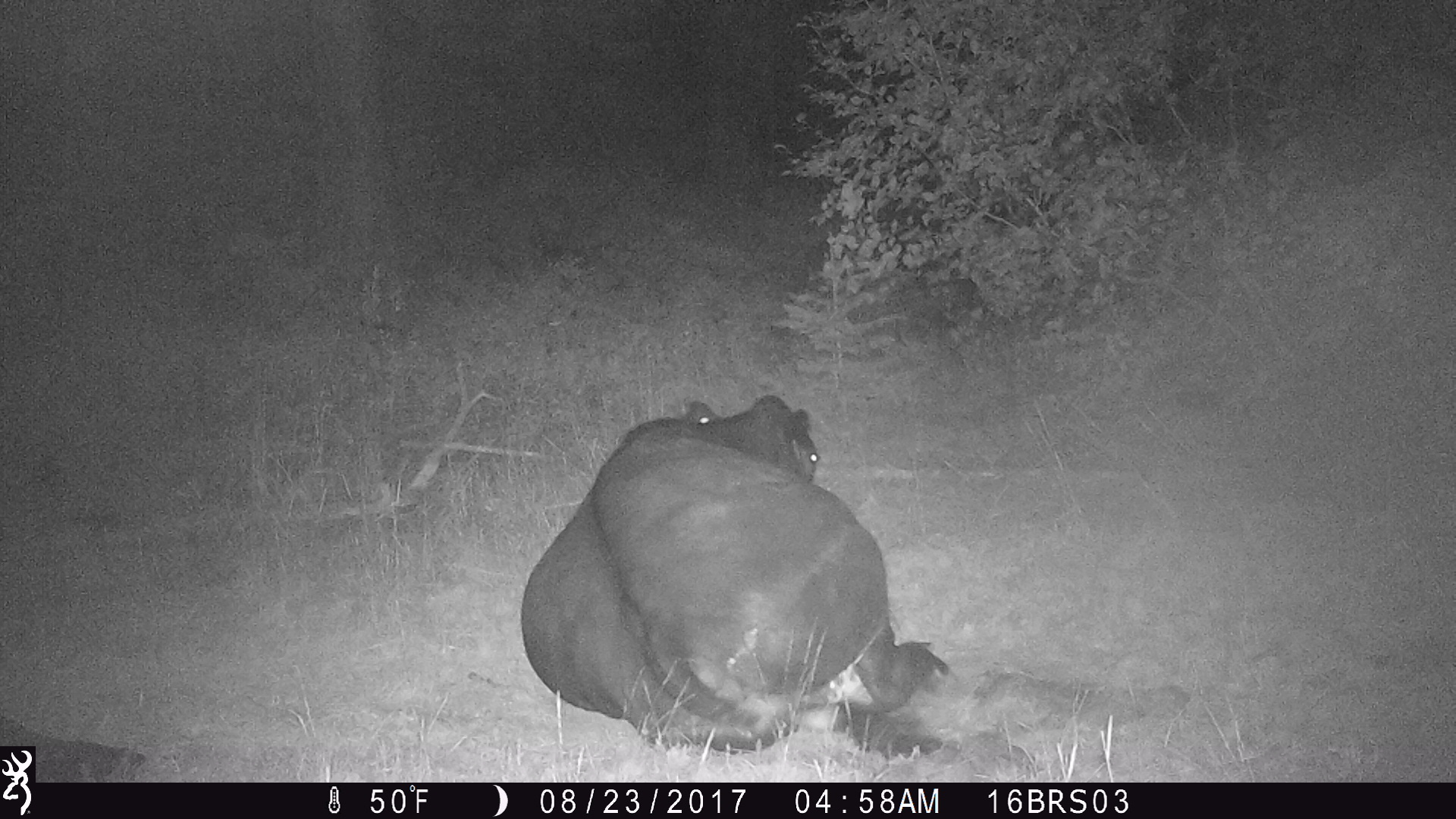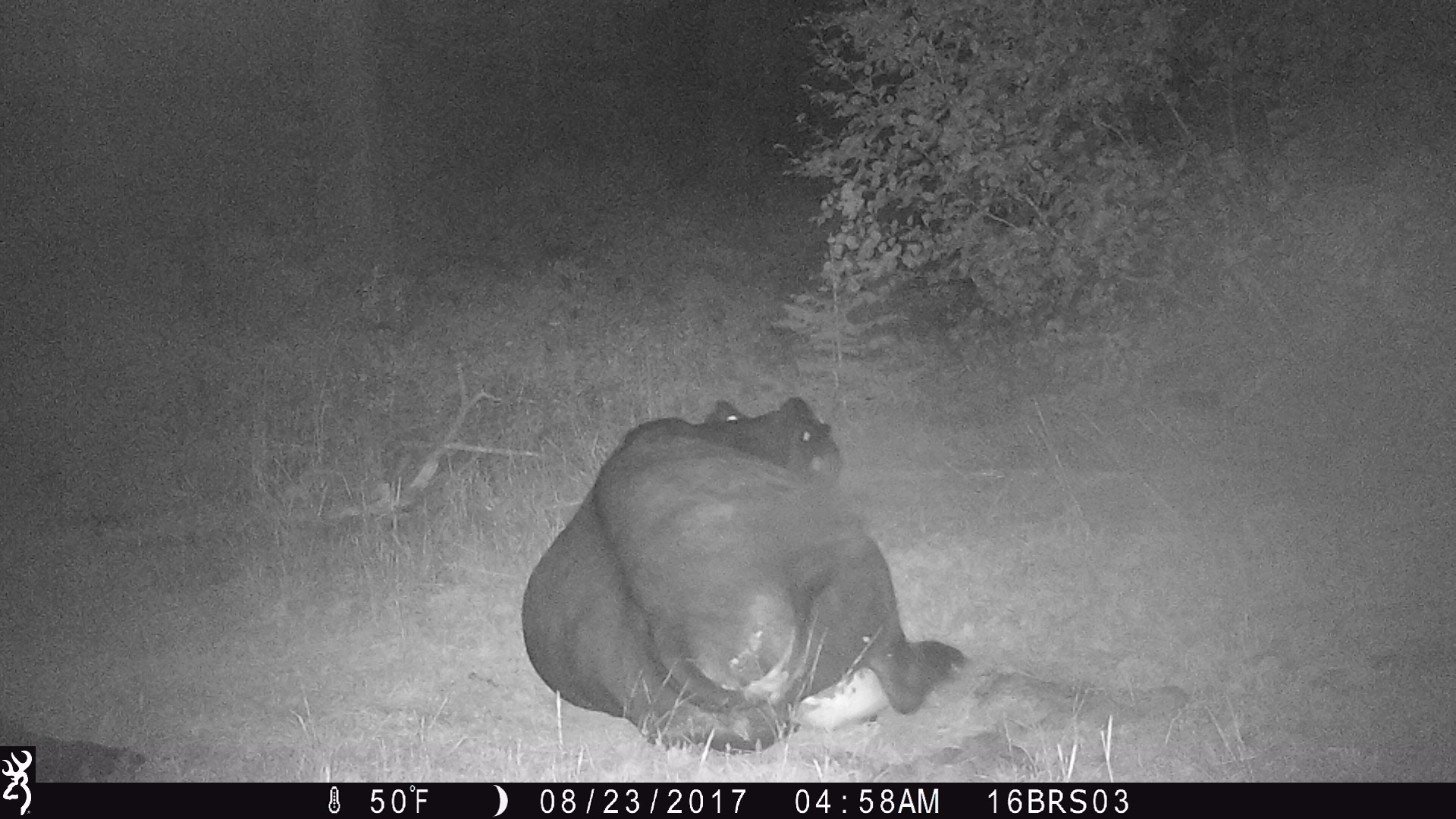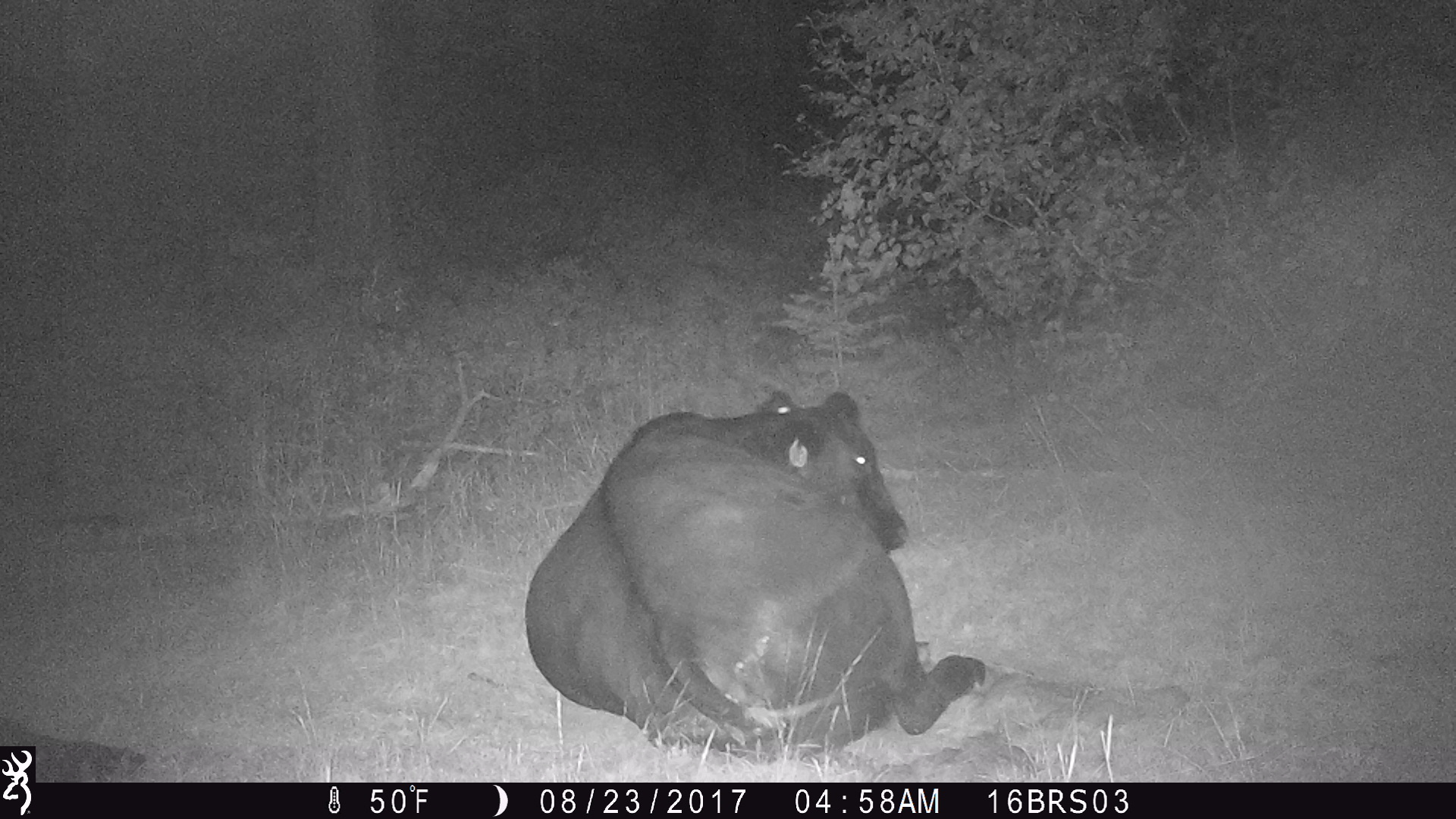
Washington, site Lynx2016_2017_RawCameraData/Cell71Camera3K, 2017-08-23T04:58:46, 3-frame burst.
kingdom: Animalia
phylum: Chordata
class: Mammalia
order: Artiodactyla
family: Bovidae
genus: Bos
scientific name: Bos taurus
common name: domestic cattle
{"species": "domestic cattle (Bos taurus)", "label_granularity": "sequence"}